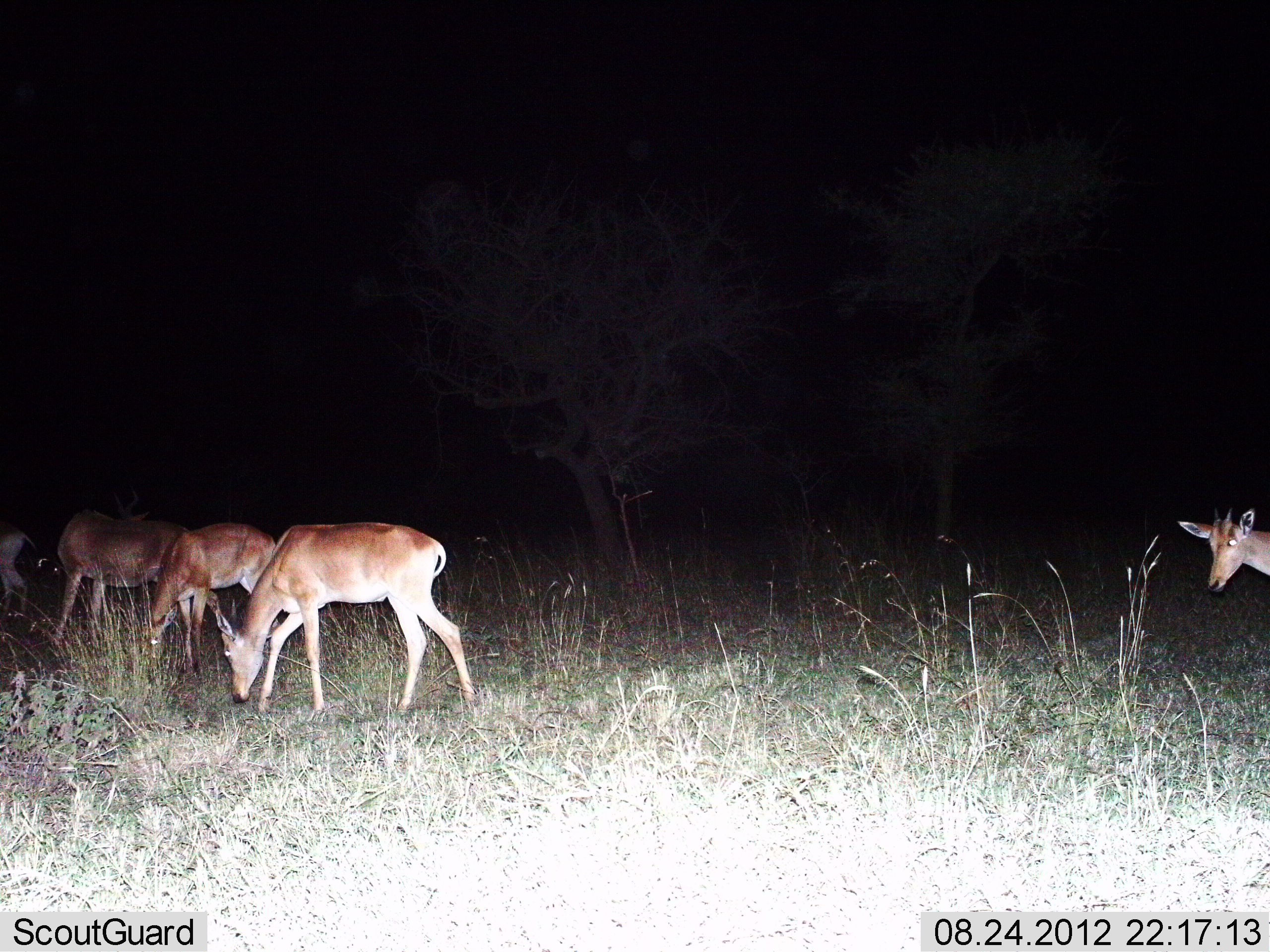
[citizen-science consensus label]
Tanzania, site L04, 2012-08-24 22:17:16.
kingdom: Animalia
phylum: Chordata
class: Mammalia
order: Artiodactyla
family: Bovidae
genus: Nanger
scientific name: Nanger granti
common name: grant's gazelle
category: gazellegrants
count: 5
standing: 56%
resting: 0%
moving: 33%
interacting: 0%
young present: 0%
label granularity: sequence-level